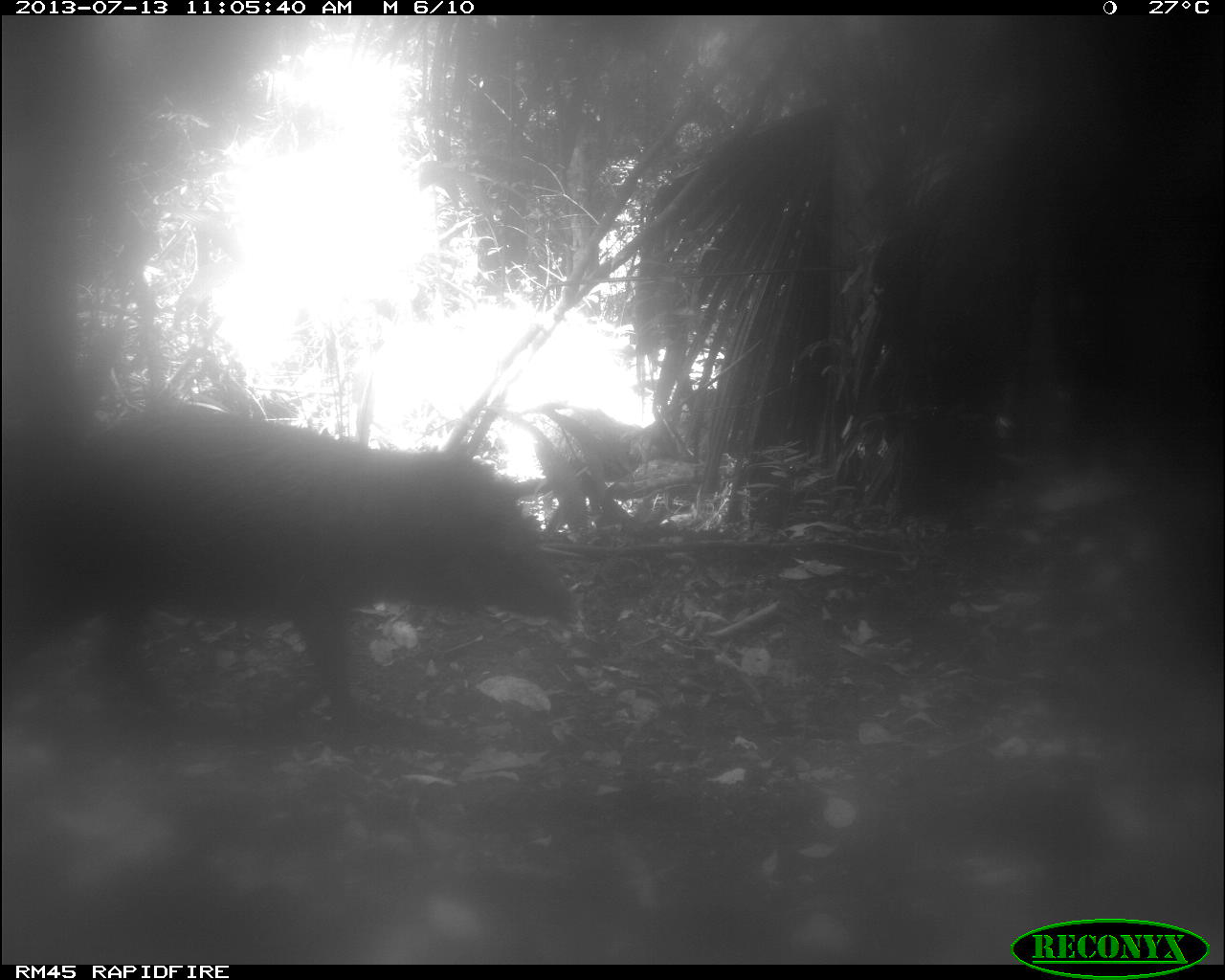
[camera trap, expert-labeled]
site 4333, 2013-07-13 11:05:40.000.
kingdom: Animalia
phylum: Chordata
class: Mammalia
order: Artiodactyla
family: Tayassuidae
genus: Tayassu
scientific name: Tayassu pecari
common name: white-lipped peccary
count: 4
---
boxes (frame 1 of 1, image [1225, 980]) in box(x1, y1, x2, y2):
tayassu pecari: box(0, 399, 579, 741)